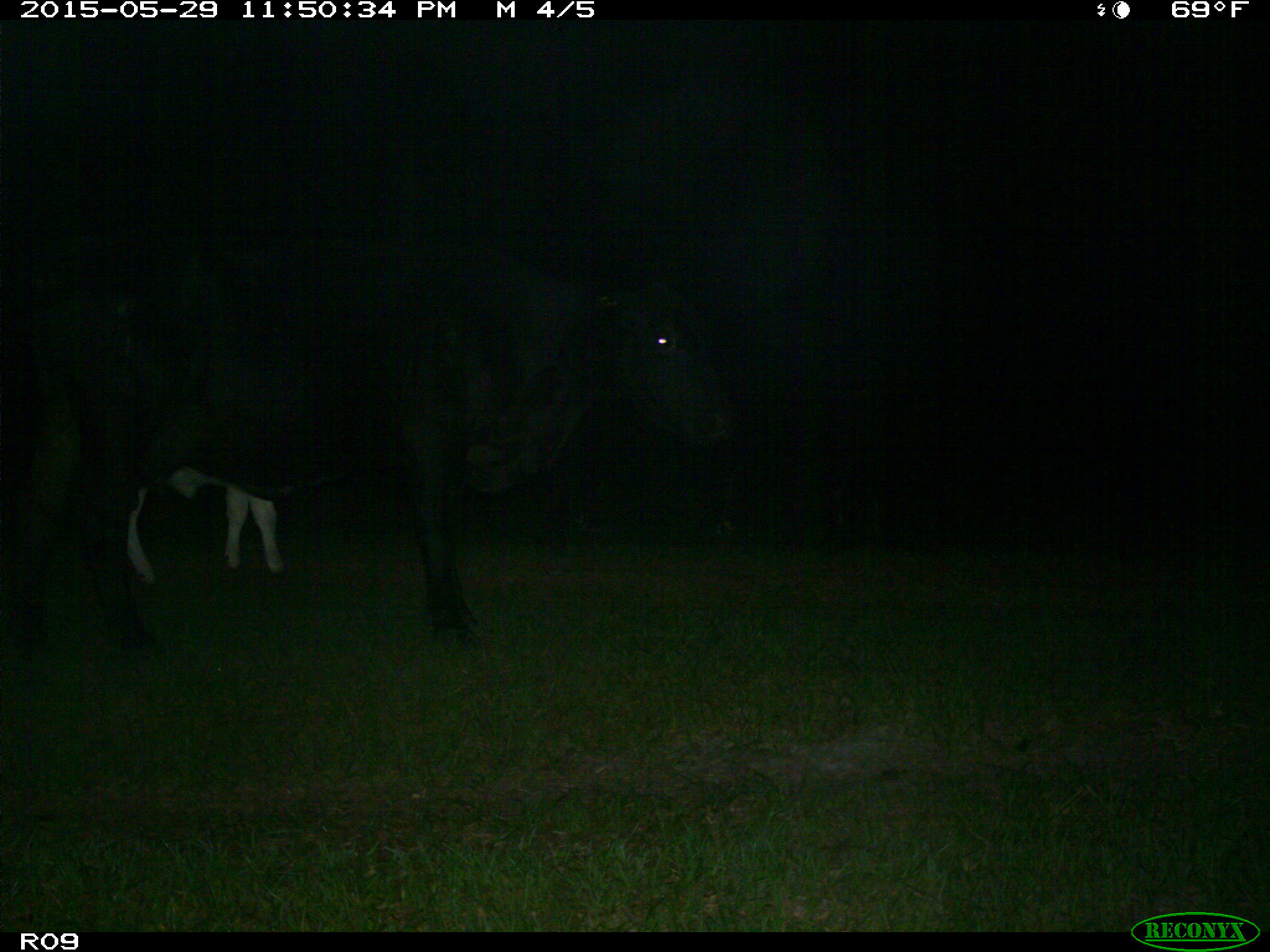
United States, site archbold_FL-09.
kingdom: Animalia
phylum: Chordata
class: Mammalia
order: Artiodactyla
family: Bovidae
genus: Bos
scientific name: Bos taurus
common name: domestic cow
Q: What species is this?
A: Bos taurus (domestic cow).